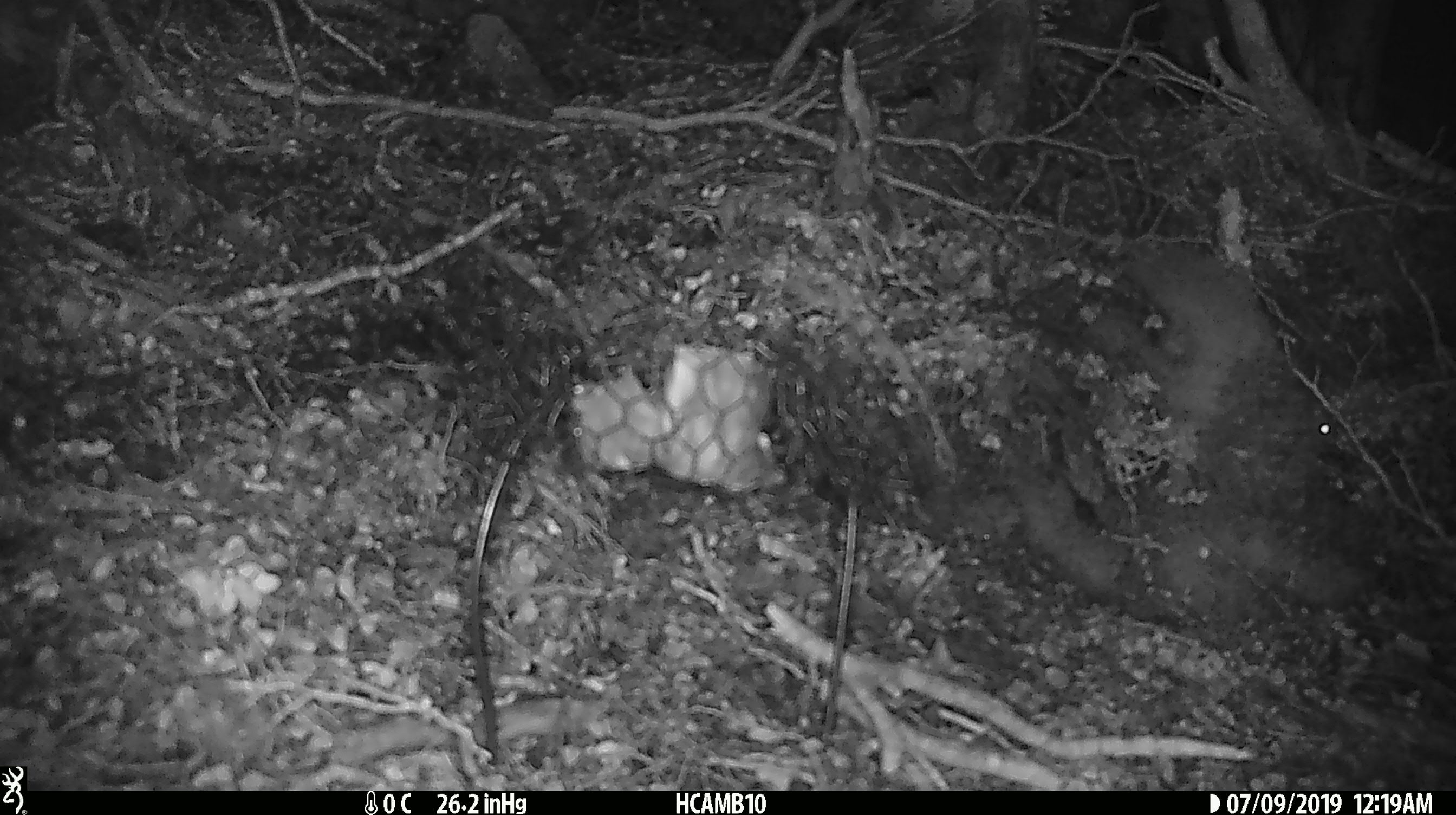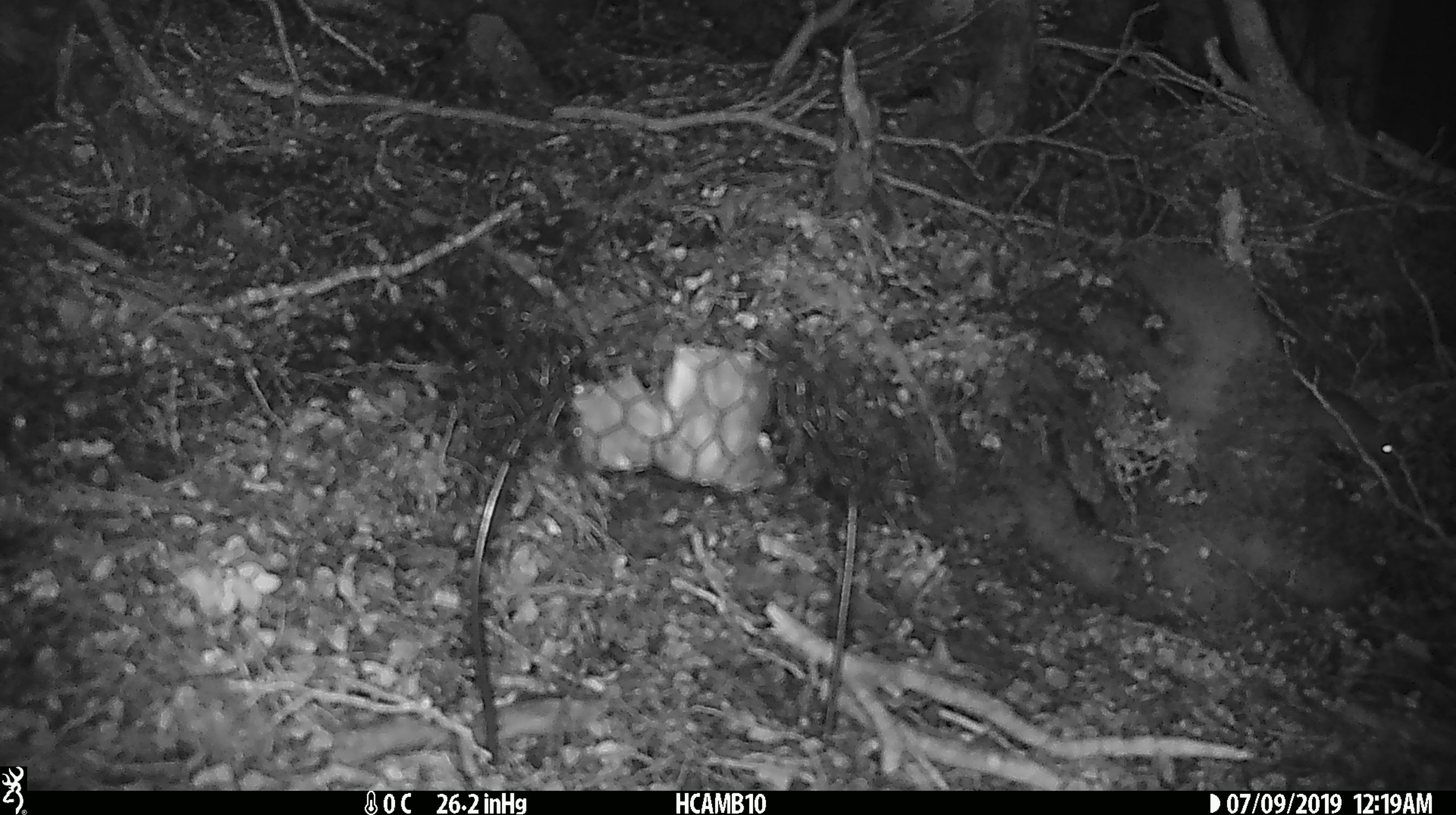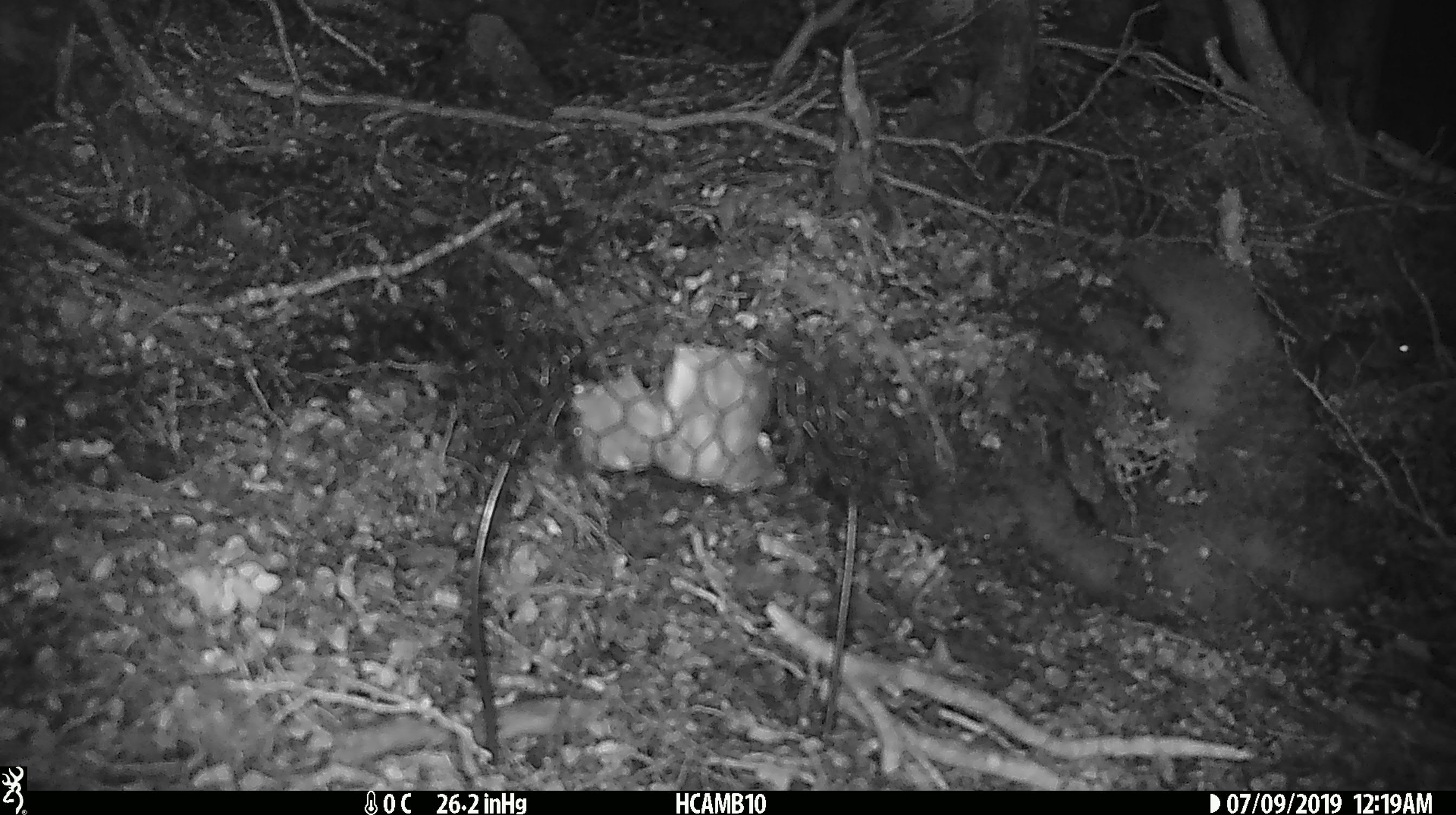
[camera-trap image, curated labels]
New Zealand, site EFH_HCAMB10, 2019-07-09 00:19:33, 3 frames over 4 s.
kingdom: Animalia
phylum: Chordata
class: Mammalia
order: Rodentia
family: Muridae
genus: Mus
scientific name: Mus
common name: mouse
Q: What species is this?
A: Mouse (Mus).